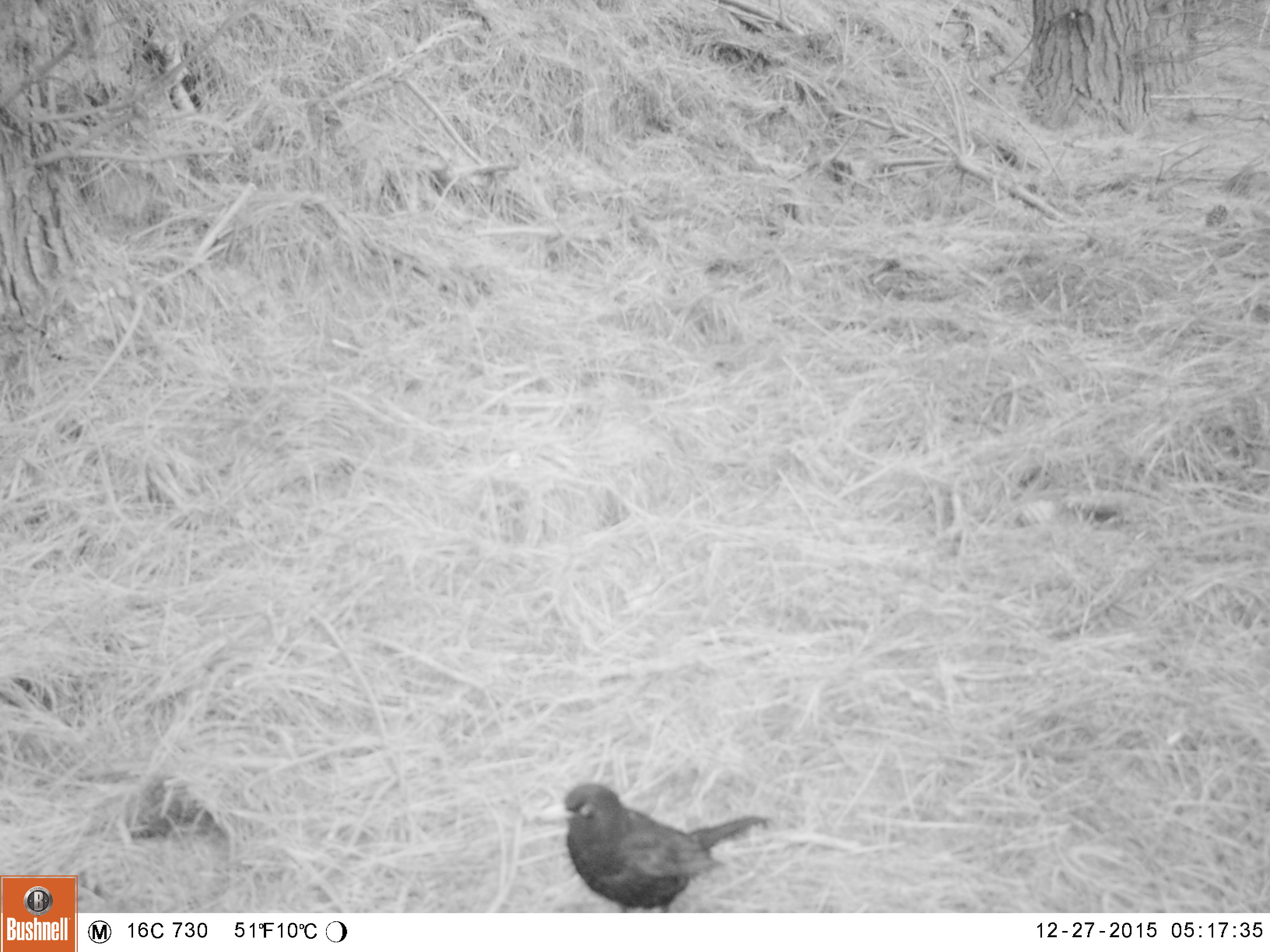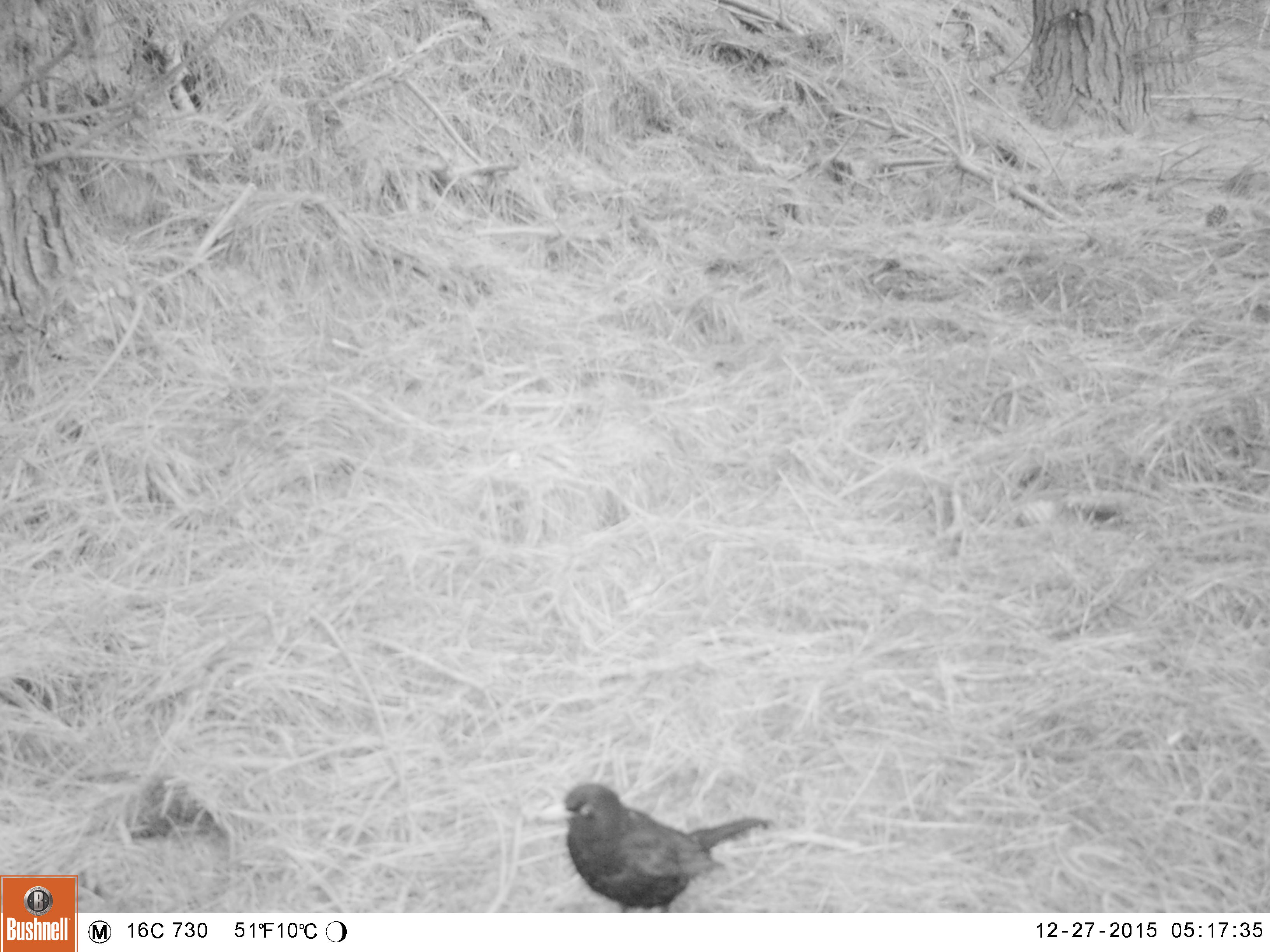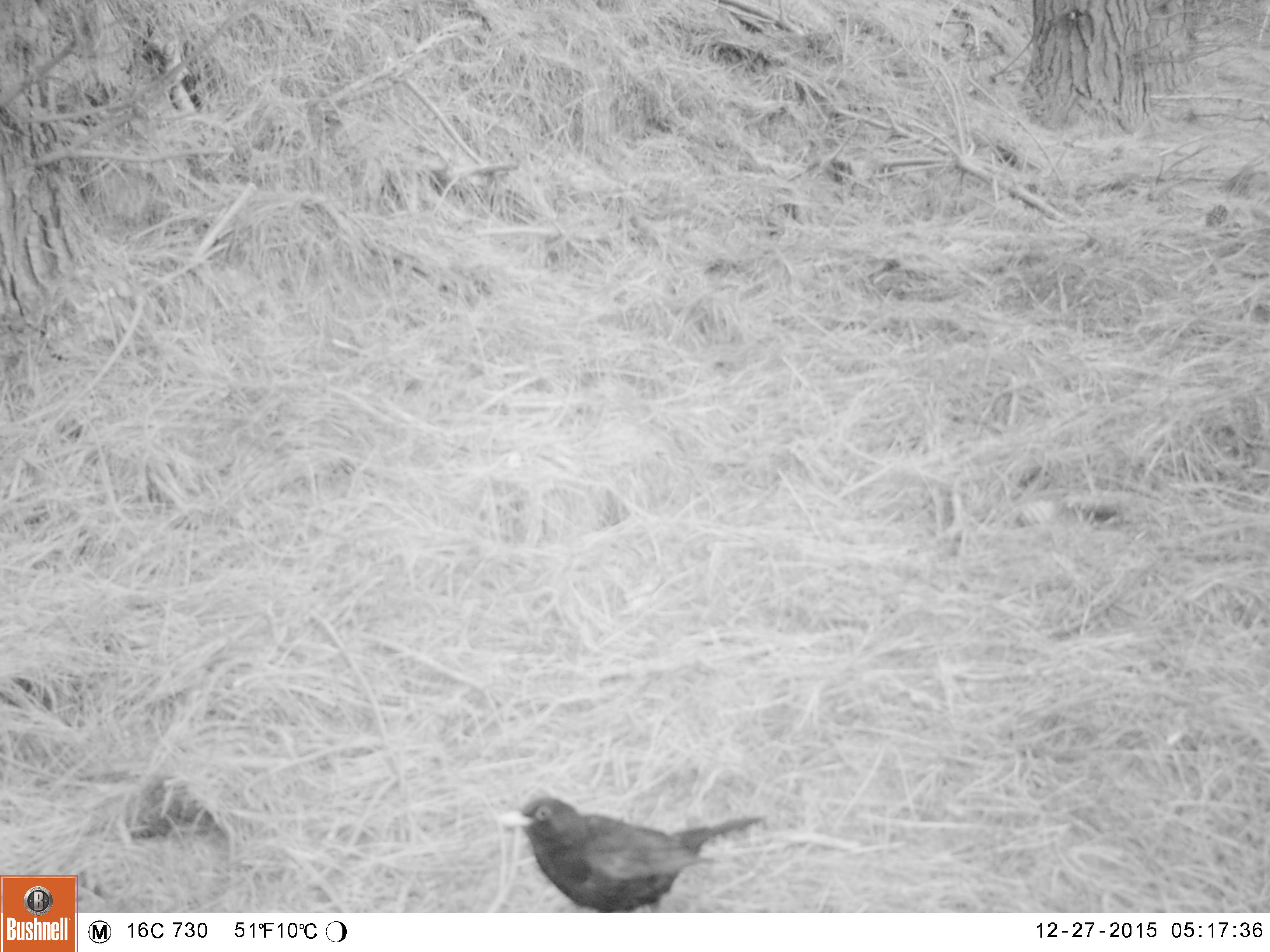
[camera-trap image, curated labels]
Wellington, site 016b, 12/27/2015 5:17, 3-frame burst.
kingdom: Animalia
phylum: Chordata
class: Aves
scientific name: Aves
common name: bird